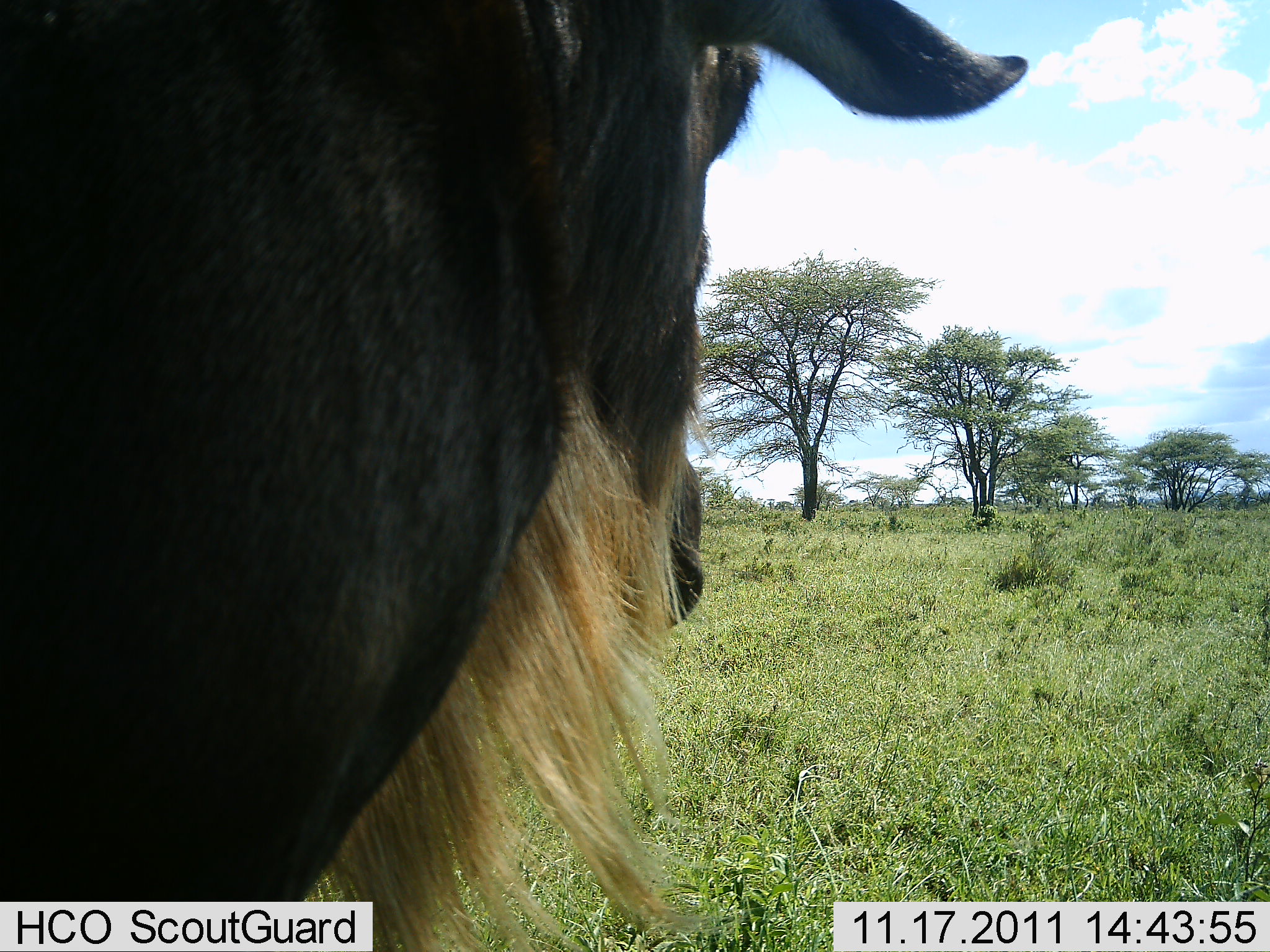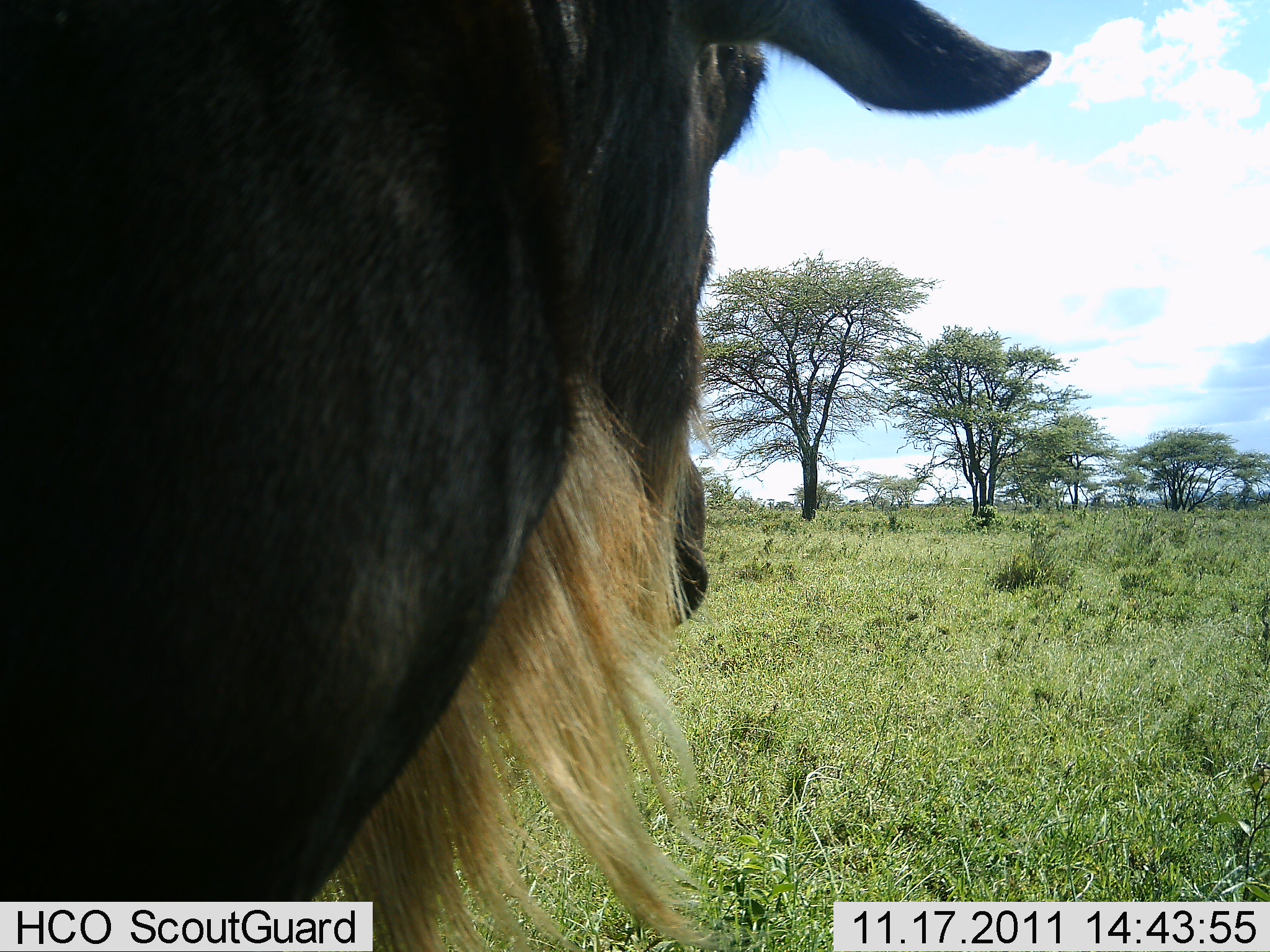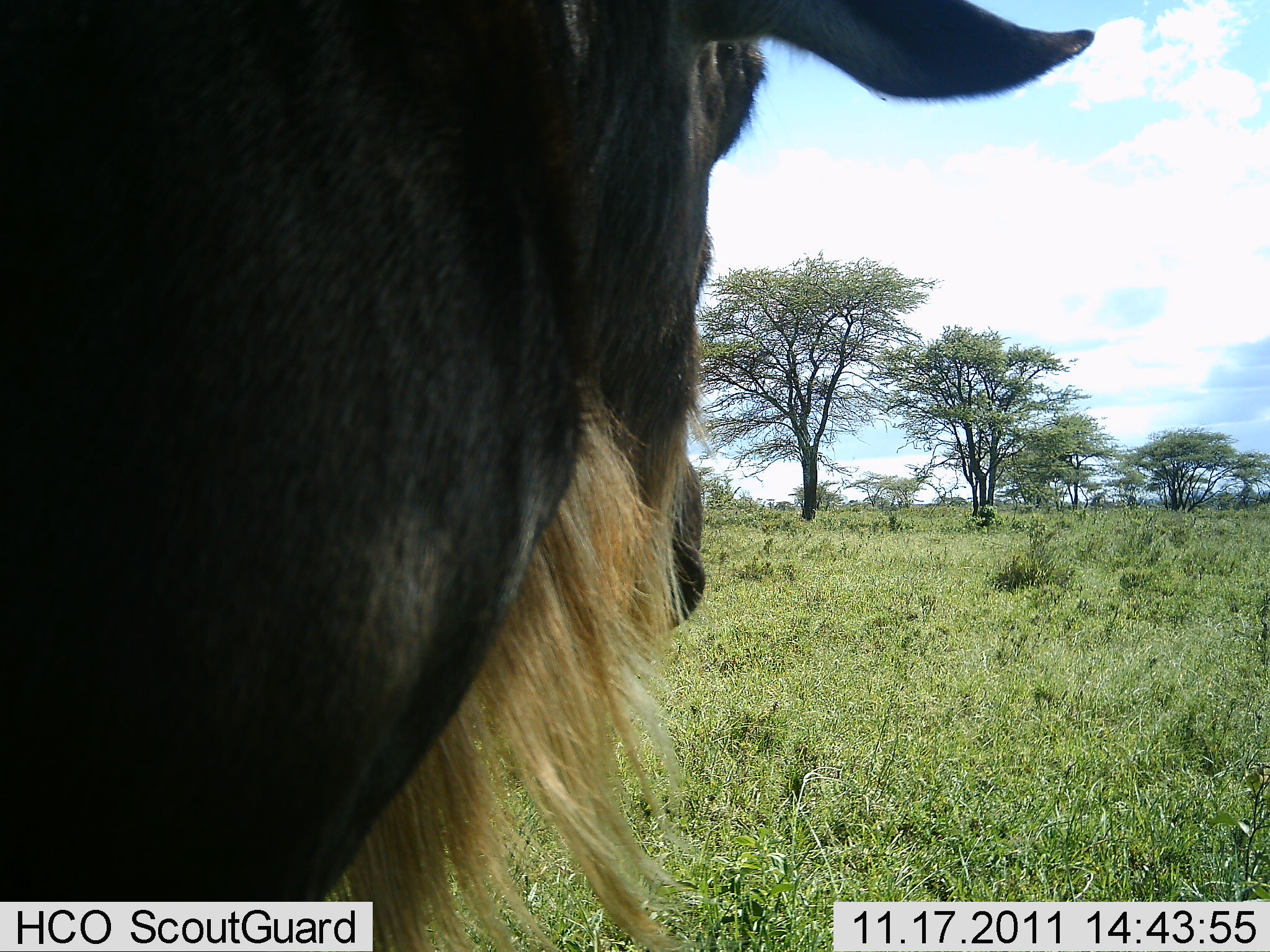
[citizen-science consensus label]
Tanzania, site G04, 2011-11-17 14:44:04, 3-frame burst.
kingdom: Animalia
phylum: Chordata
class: Mammalia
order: Artiodactyla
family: Bovidae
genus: Connochaetes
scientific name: Connochaetes taurinus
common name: blue wildebeest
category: wildebeest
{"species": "wildebeest (blue wildebeest) (Connochaetes taurinus)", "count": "1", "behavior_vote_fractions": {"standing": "85%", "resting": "15%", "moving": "8%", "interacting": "0%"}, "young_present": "0%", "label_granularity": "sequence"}